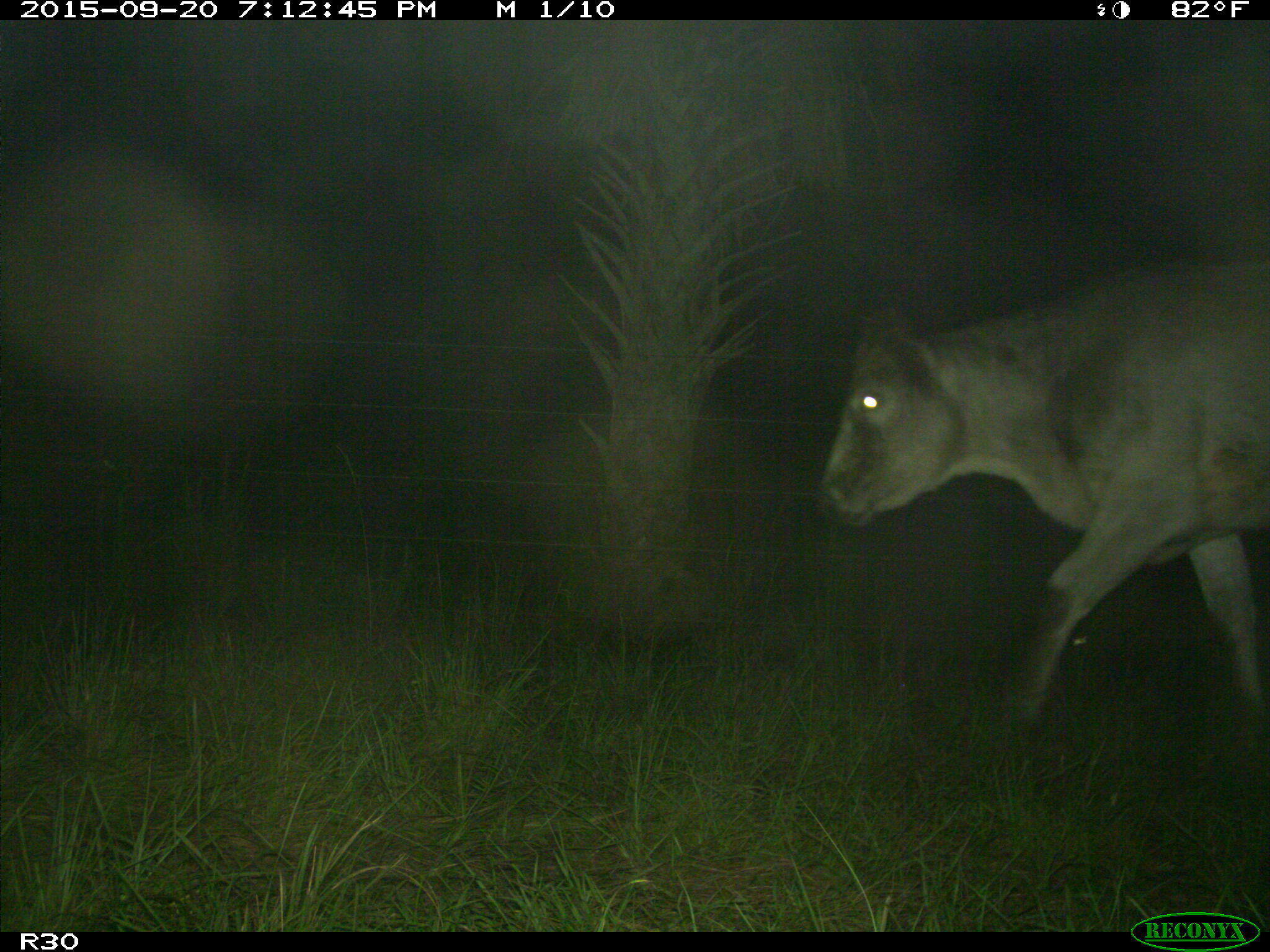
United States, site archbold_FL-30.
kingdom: Animalia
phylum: Chordata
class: Mammalia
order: Artiodactyla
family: Bovidae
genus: Bos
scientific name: Bos taurus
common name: domestic cow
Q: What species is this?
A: Bos taurus (domestic cow).